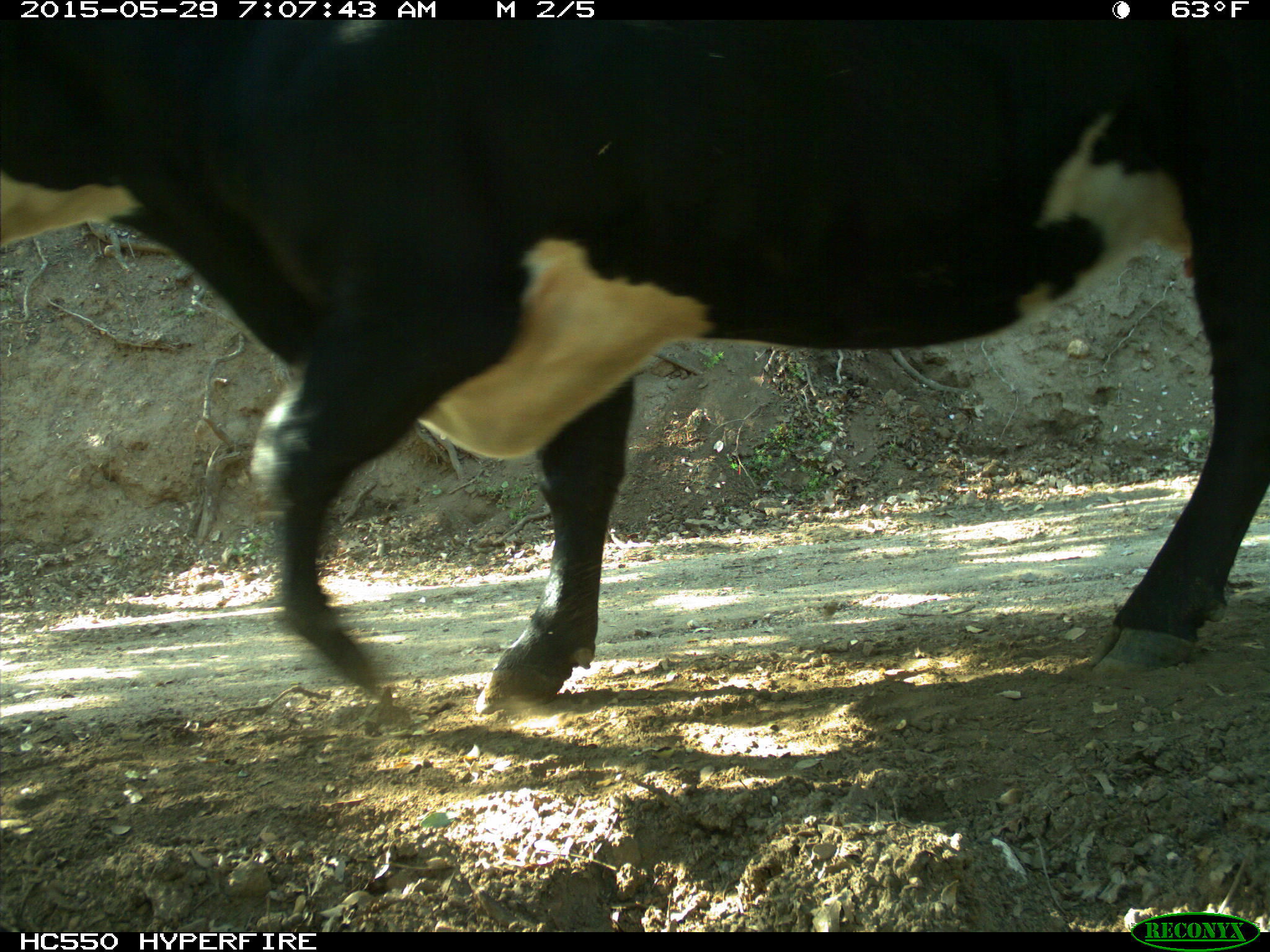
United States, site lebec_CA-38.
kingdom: Animalia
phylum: Chordata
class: Mammalia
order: Artiodactyla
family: Bovidae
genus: Bos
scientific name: Bos taurus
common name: domestic cow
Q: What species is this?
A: Bos taurus (domestic cow).